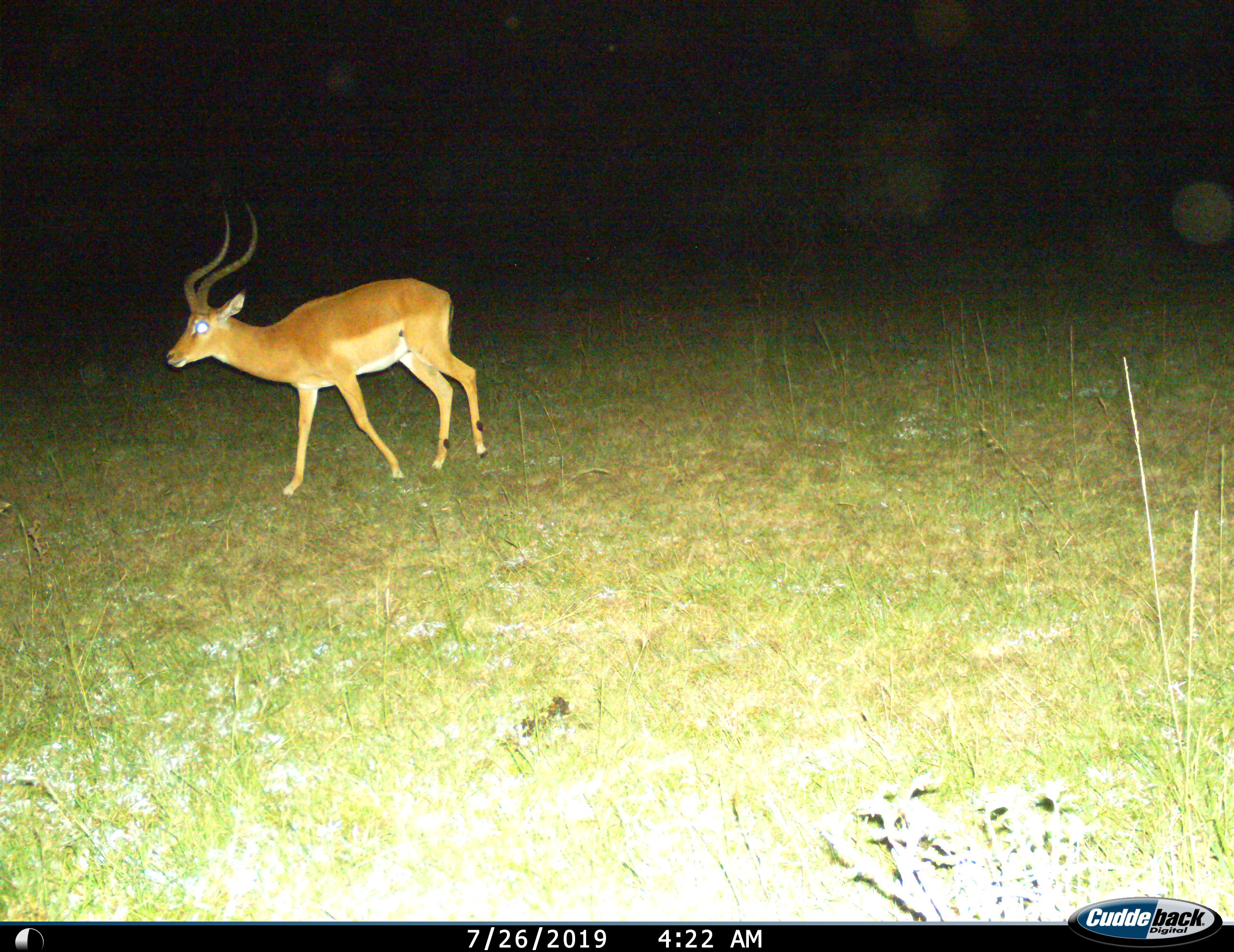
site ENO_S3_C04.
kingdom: Animalia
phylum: Chordata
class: Mammalia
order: Artiodactyla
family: Bovidae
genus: Aepyceros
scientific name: Aepyceros melampus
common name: impala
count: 1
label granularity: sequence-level